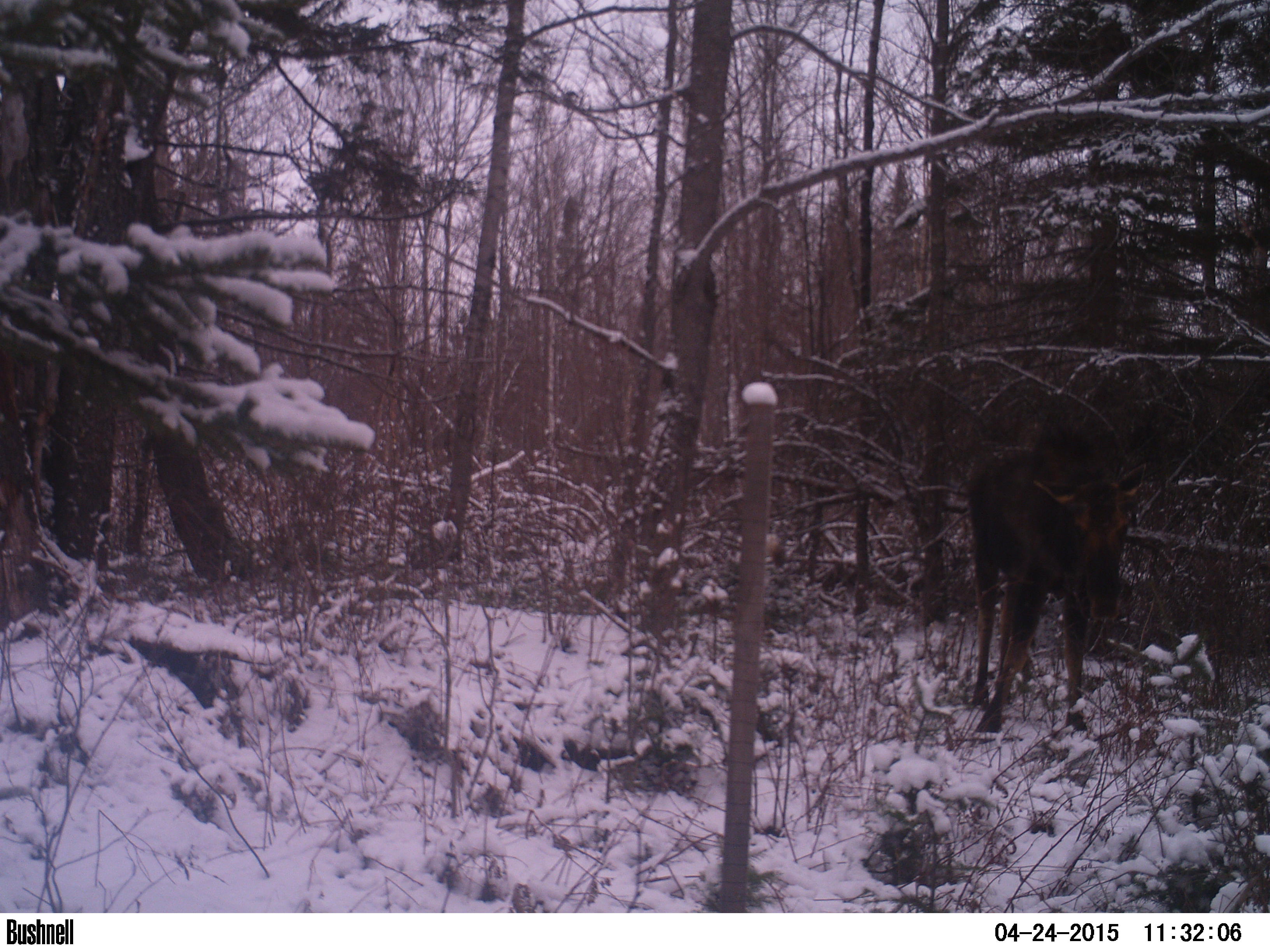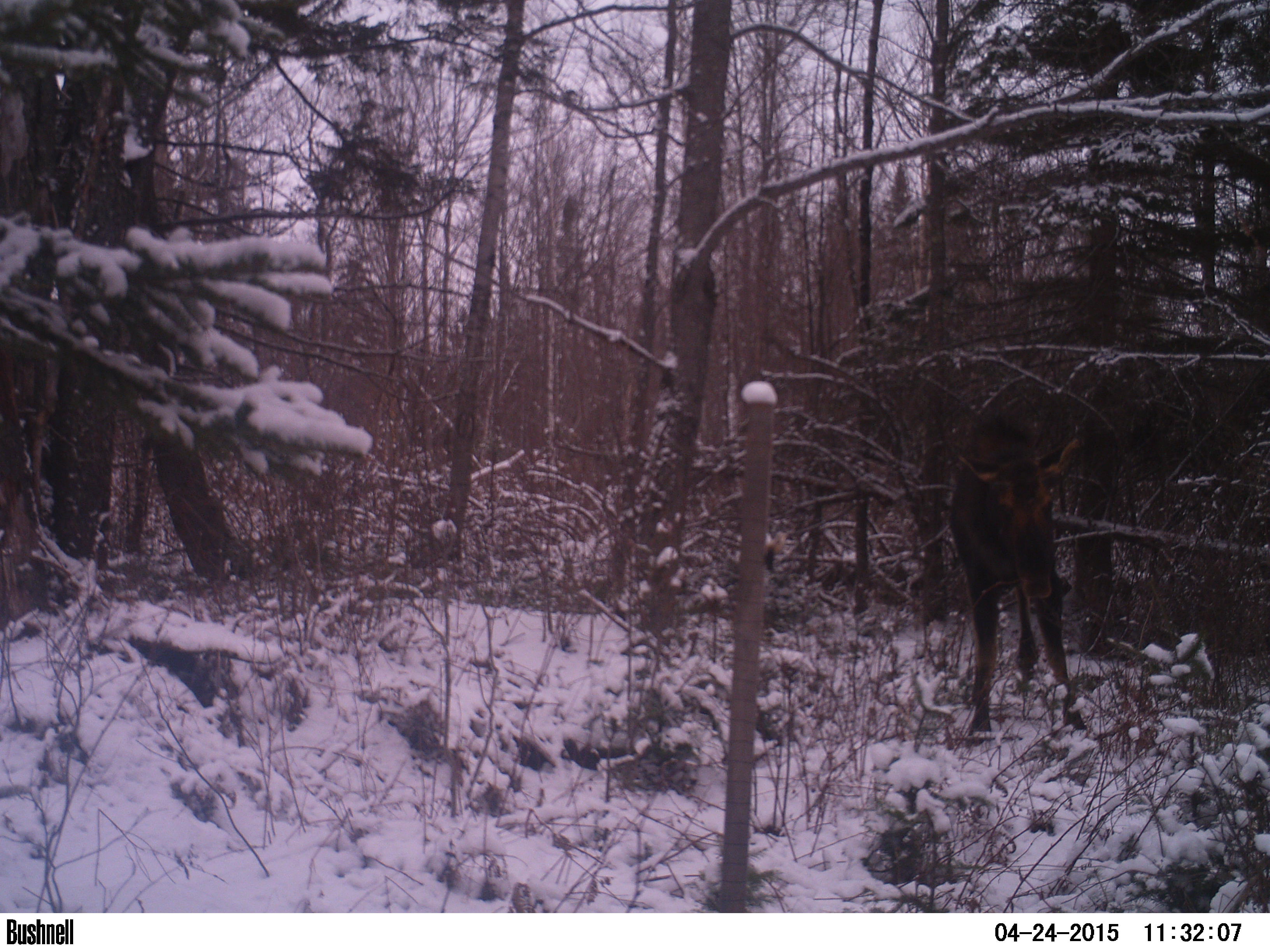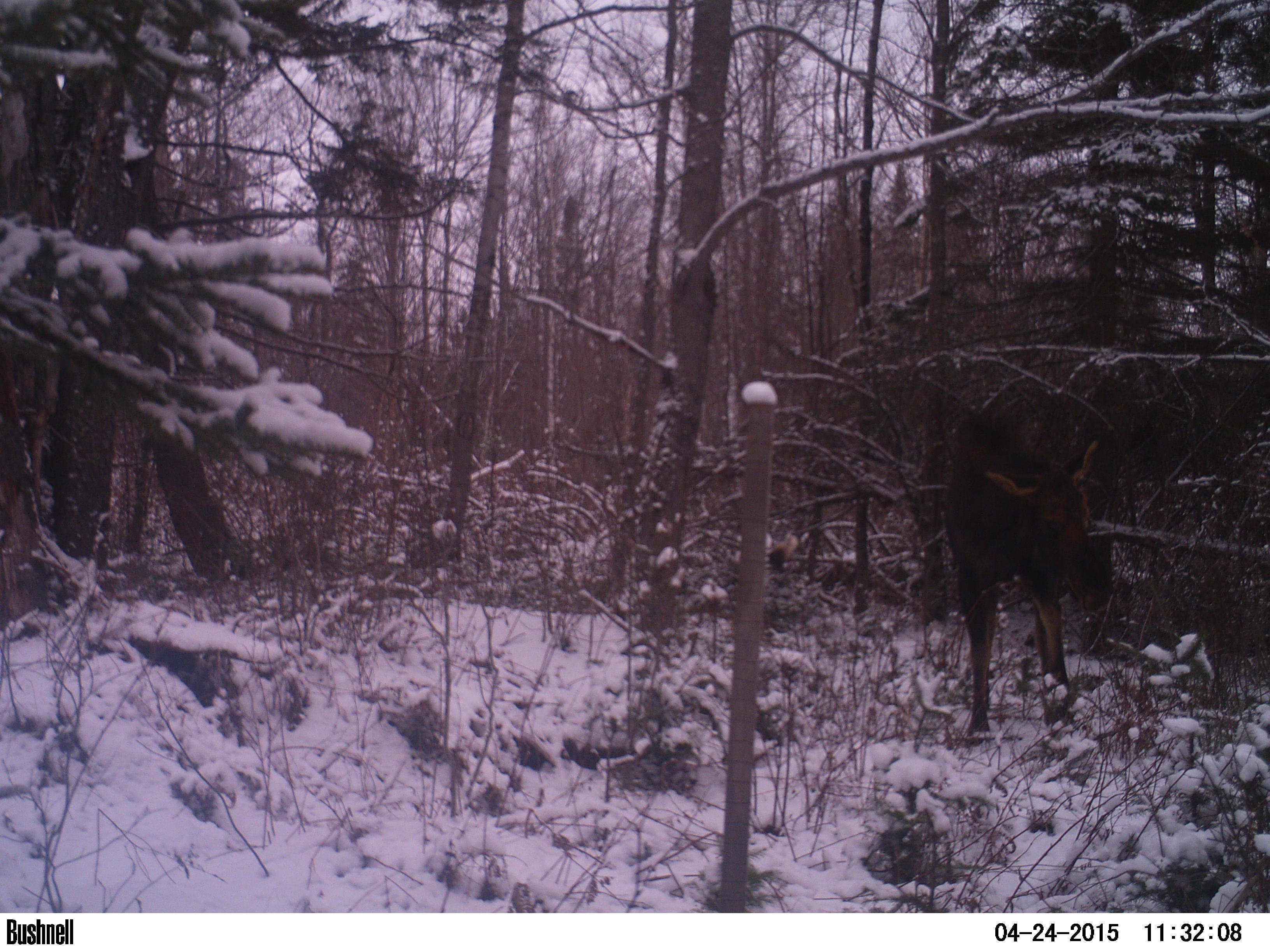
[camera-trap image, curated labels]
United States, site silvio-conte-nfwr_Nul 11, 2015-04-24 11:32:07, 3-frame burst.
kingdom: Animalia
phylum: Chordata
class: Mammalia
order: Artiodactyla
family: Cervidae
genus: Alces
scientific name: Alces alces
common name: moose